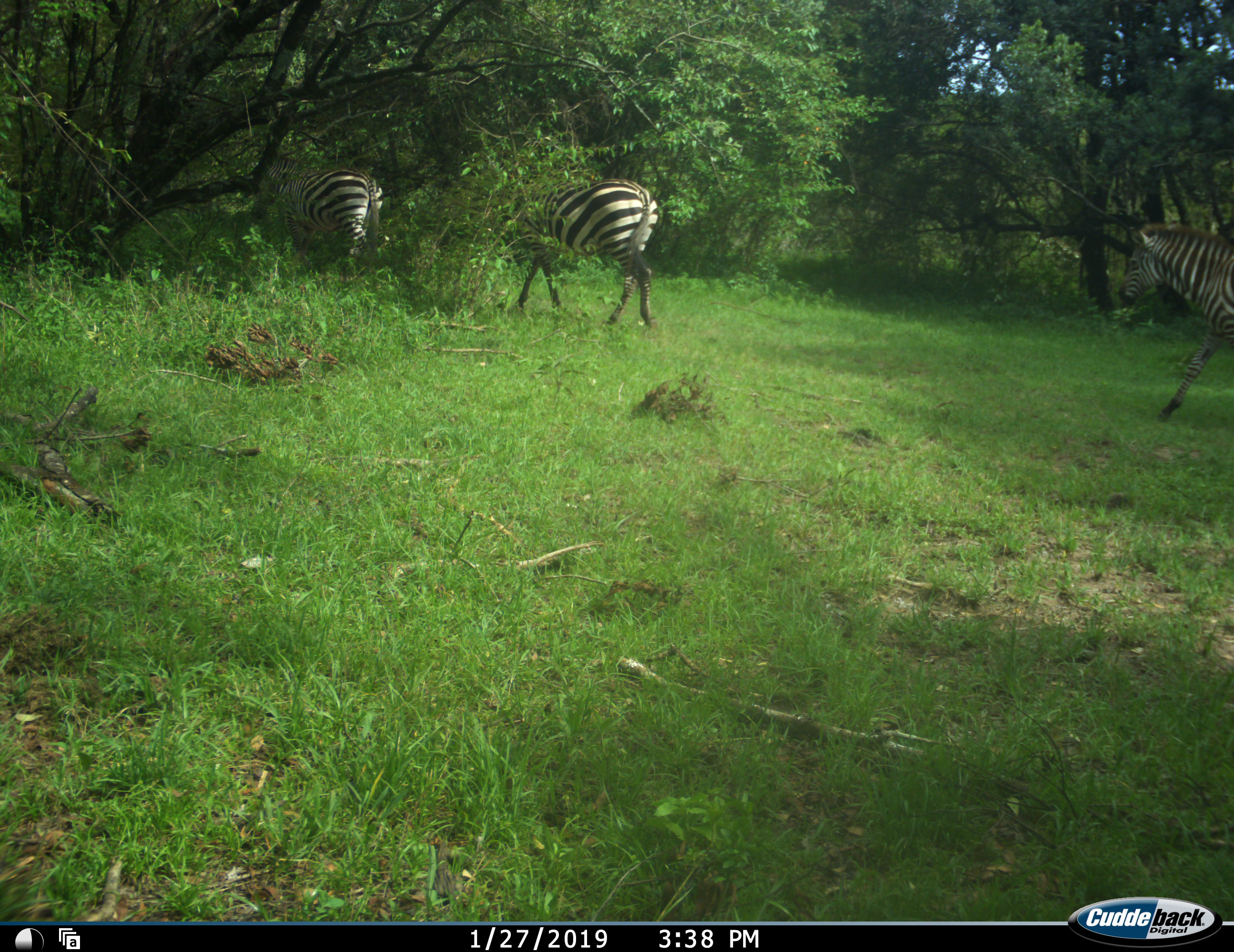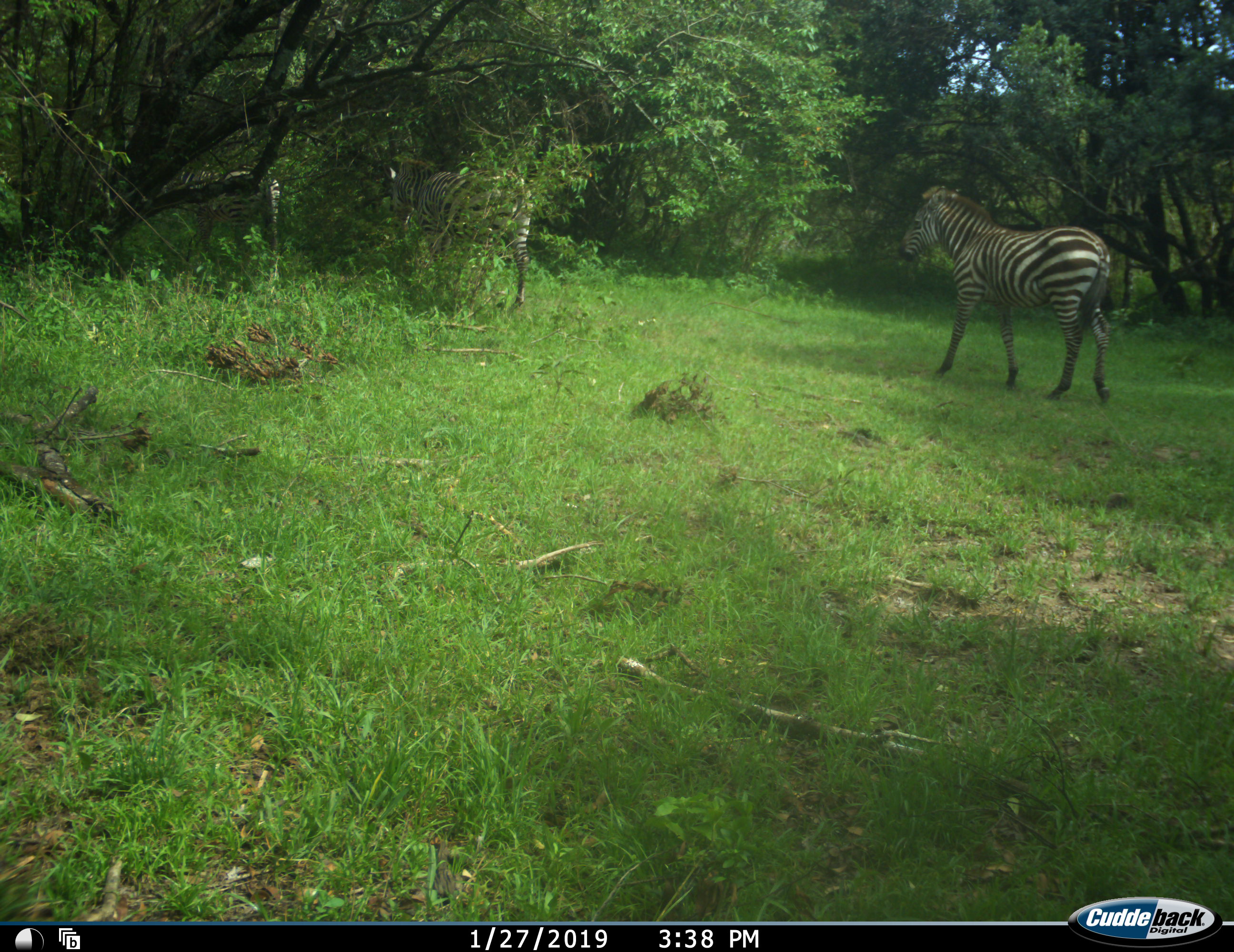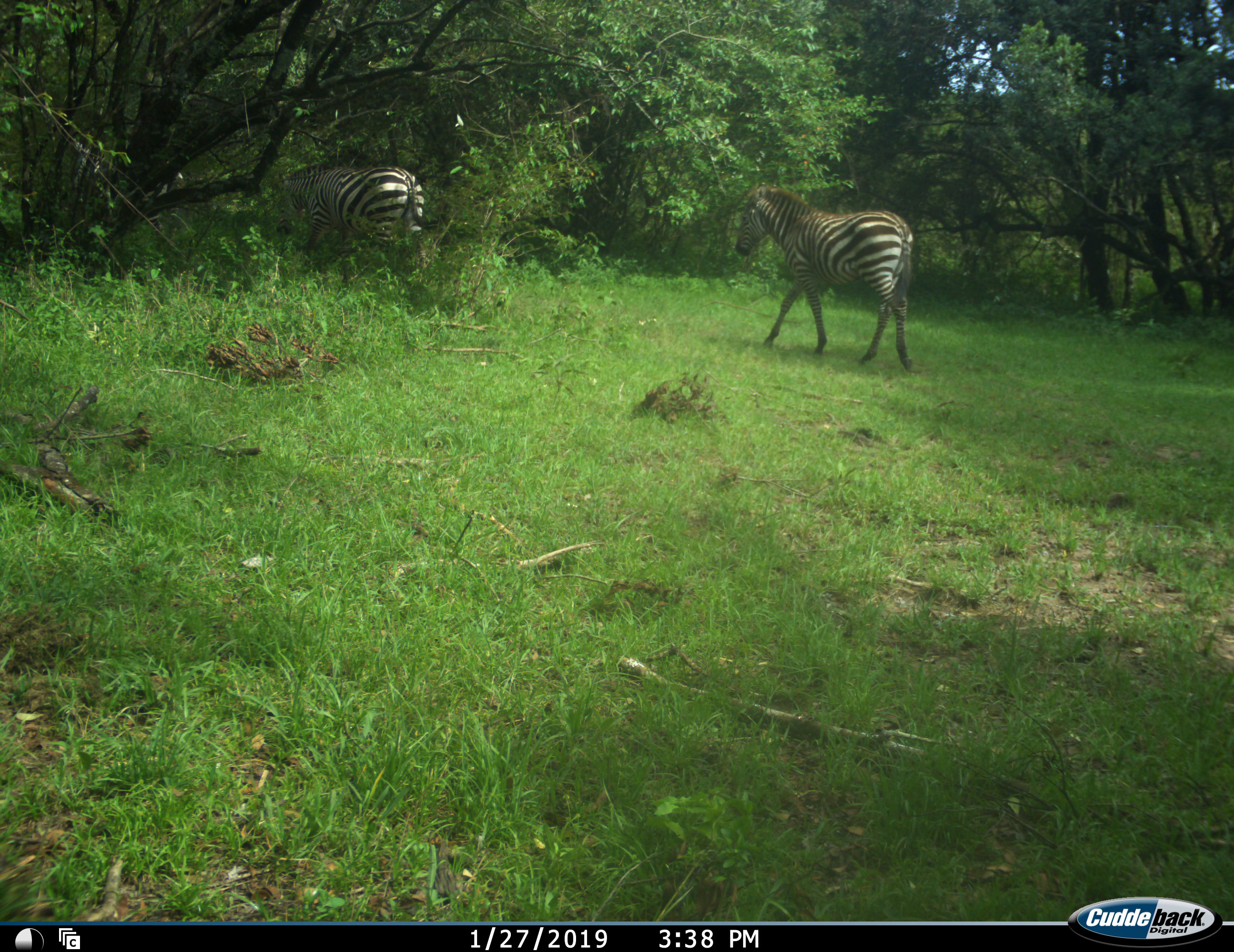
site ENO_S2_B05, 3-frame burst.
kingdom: Animalia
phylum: Chordata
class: Mammalia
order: Perissodactyla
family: Equidae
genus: Equus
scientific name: Equus quagga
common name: plains zebra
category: zebraplains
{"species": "zebraplains (plains zebra) (Equus quagga)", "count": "3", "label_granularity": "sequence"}